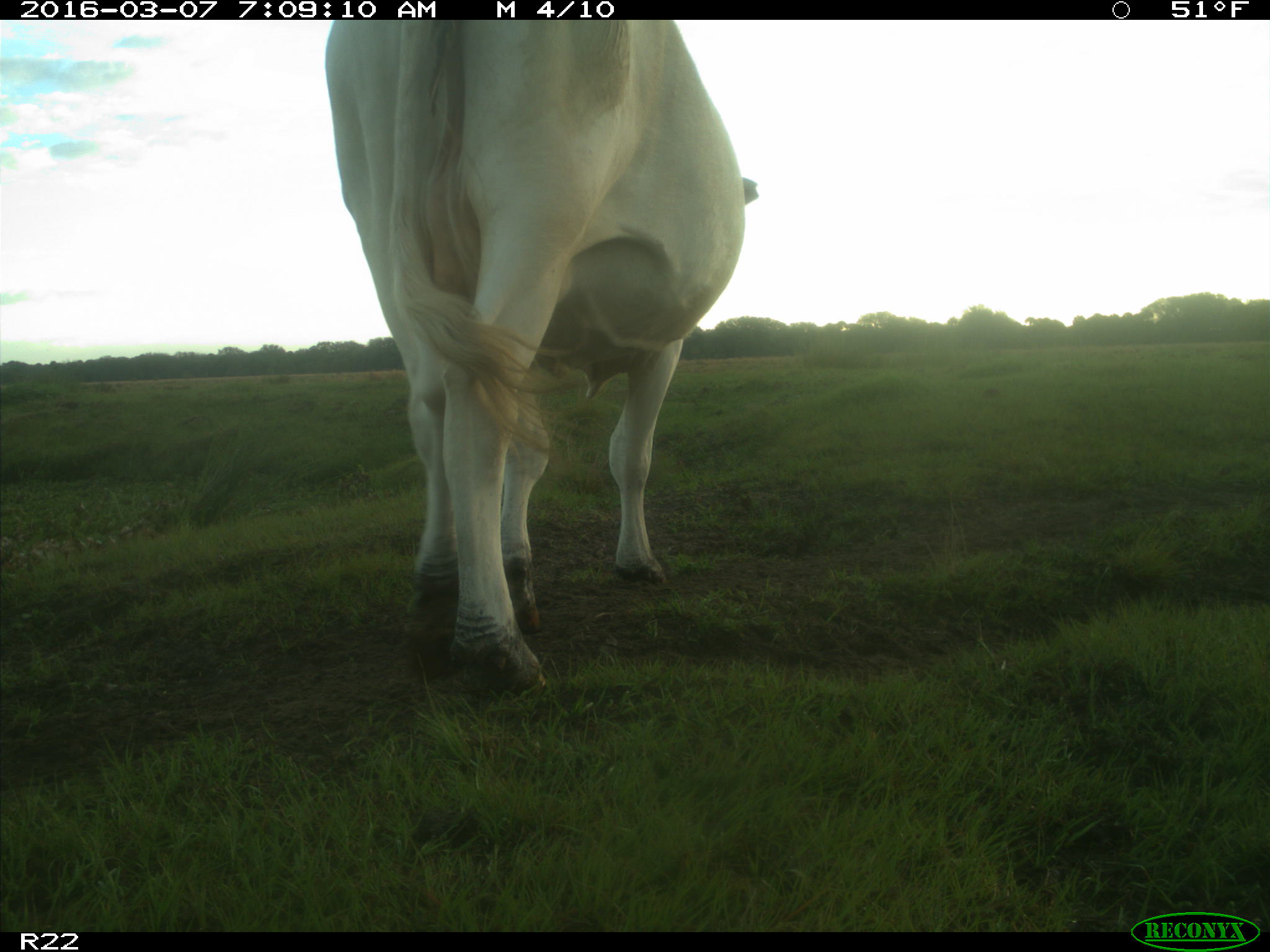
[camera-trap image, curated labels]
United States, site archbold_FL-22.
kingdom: Animalia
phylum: Chordata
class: Mammalia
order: Artiodactyla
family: Bovidae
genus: Bos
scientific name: Bos taurus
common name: domestic cow